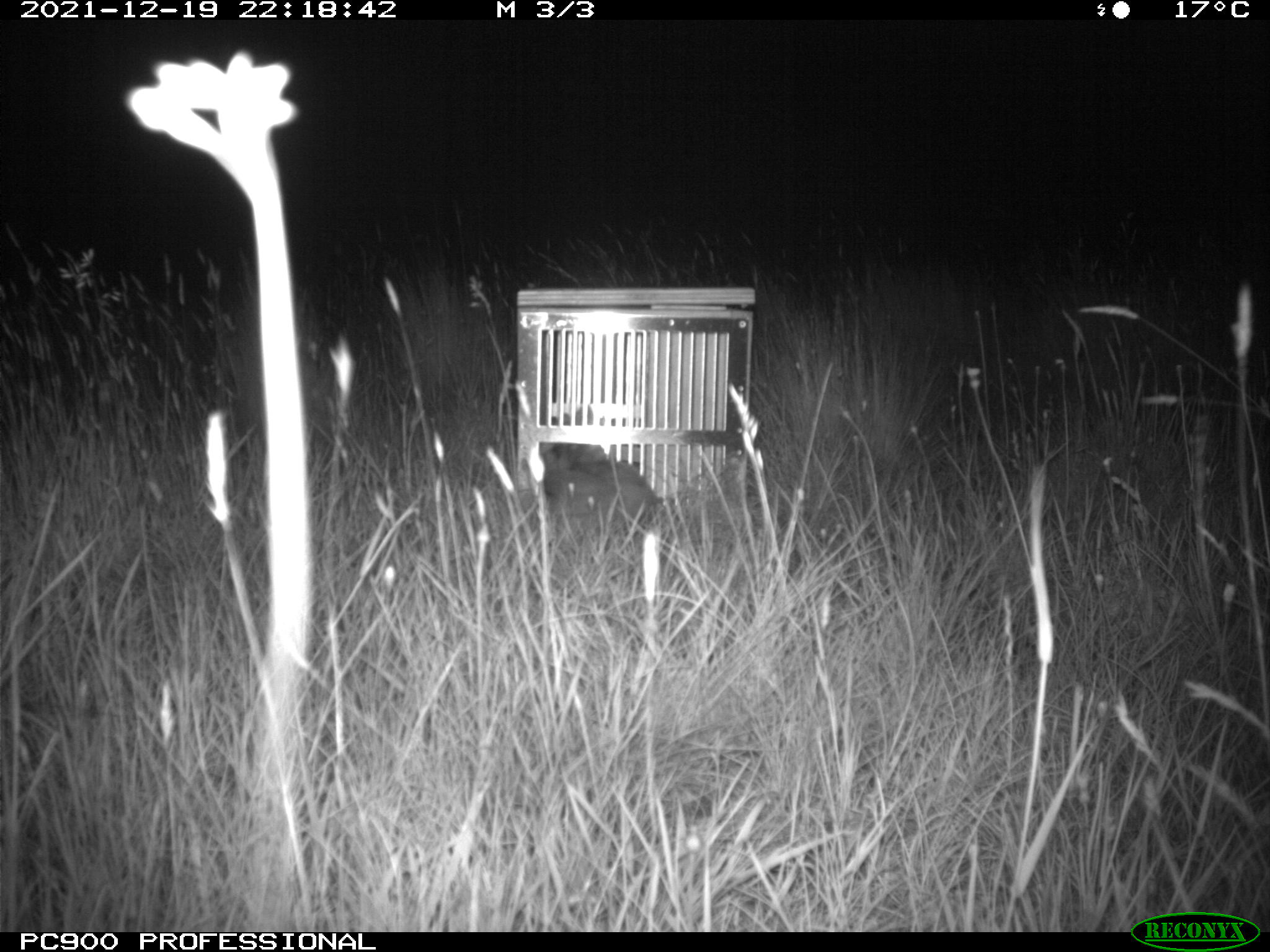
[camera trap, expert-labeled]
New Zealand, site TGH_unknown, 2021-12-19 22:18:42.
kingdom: Animalia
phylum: Chordata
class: Mammalia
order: Carnivora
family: Mustelidae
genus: Mustela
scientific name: Mustela furo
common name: ferret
Ferret (Mustela furo).